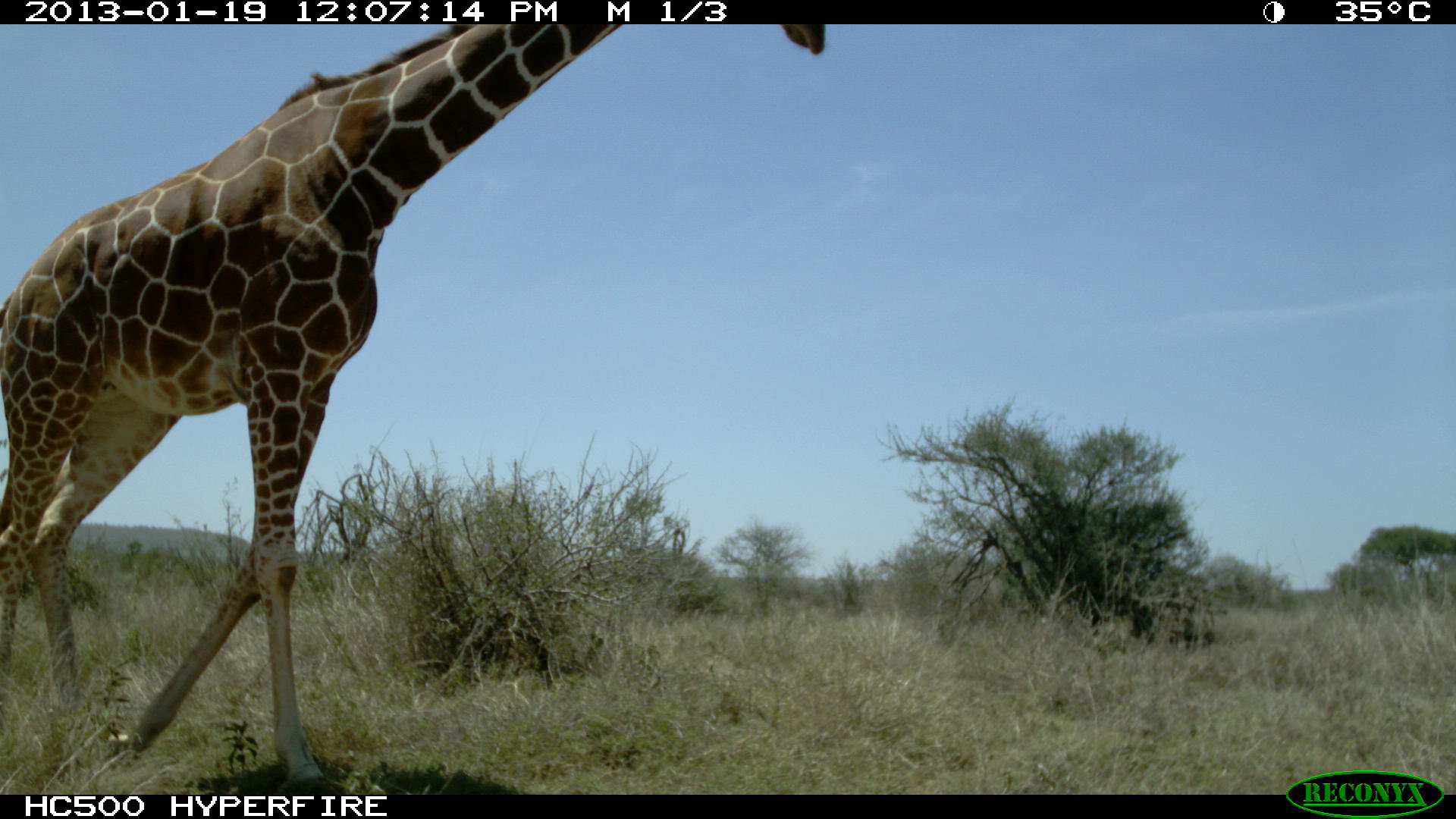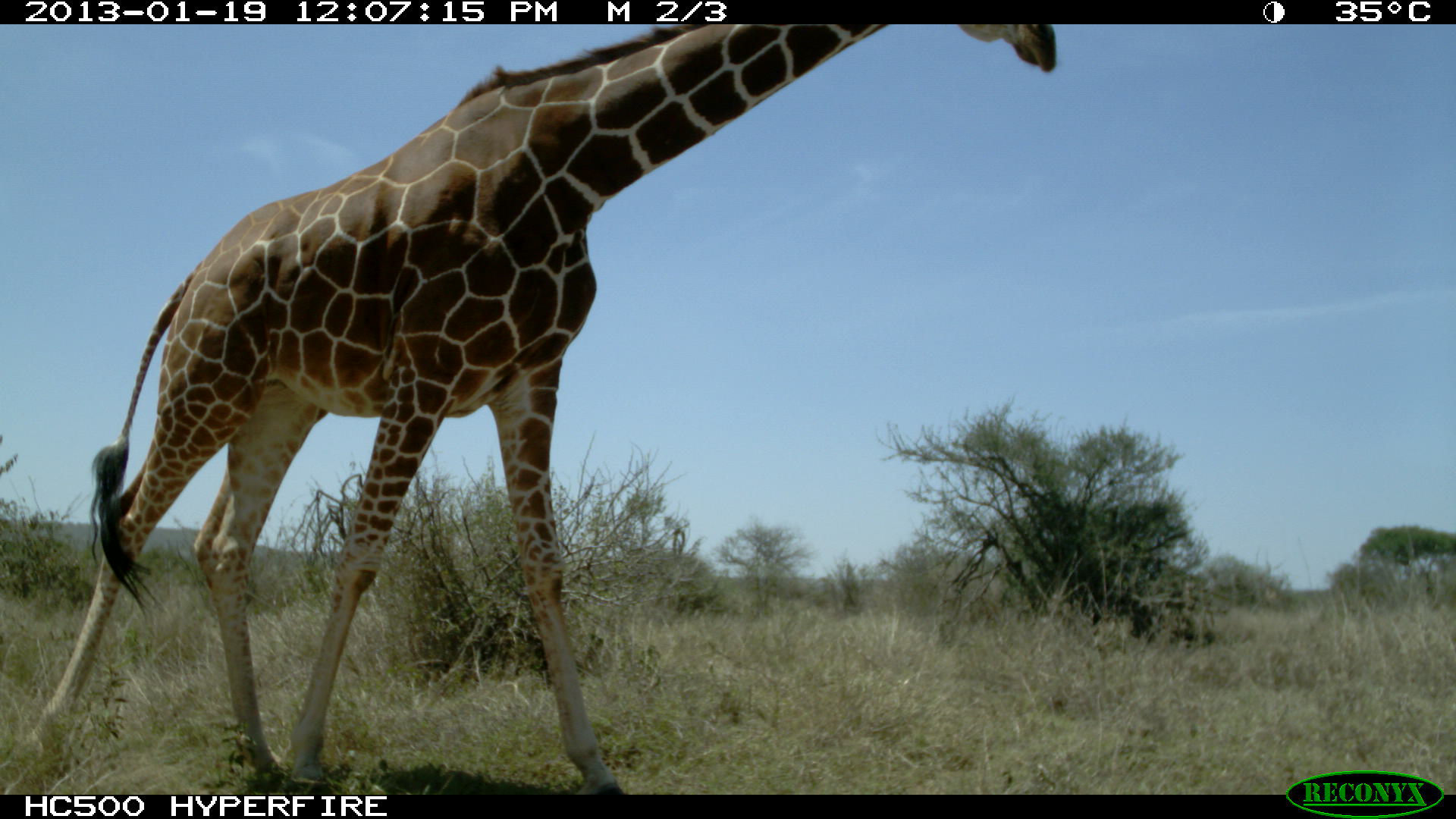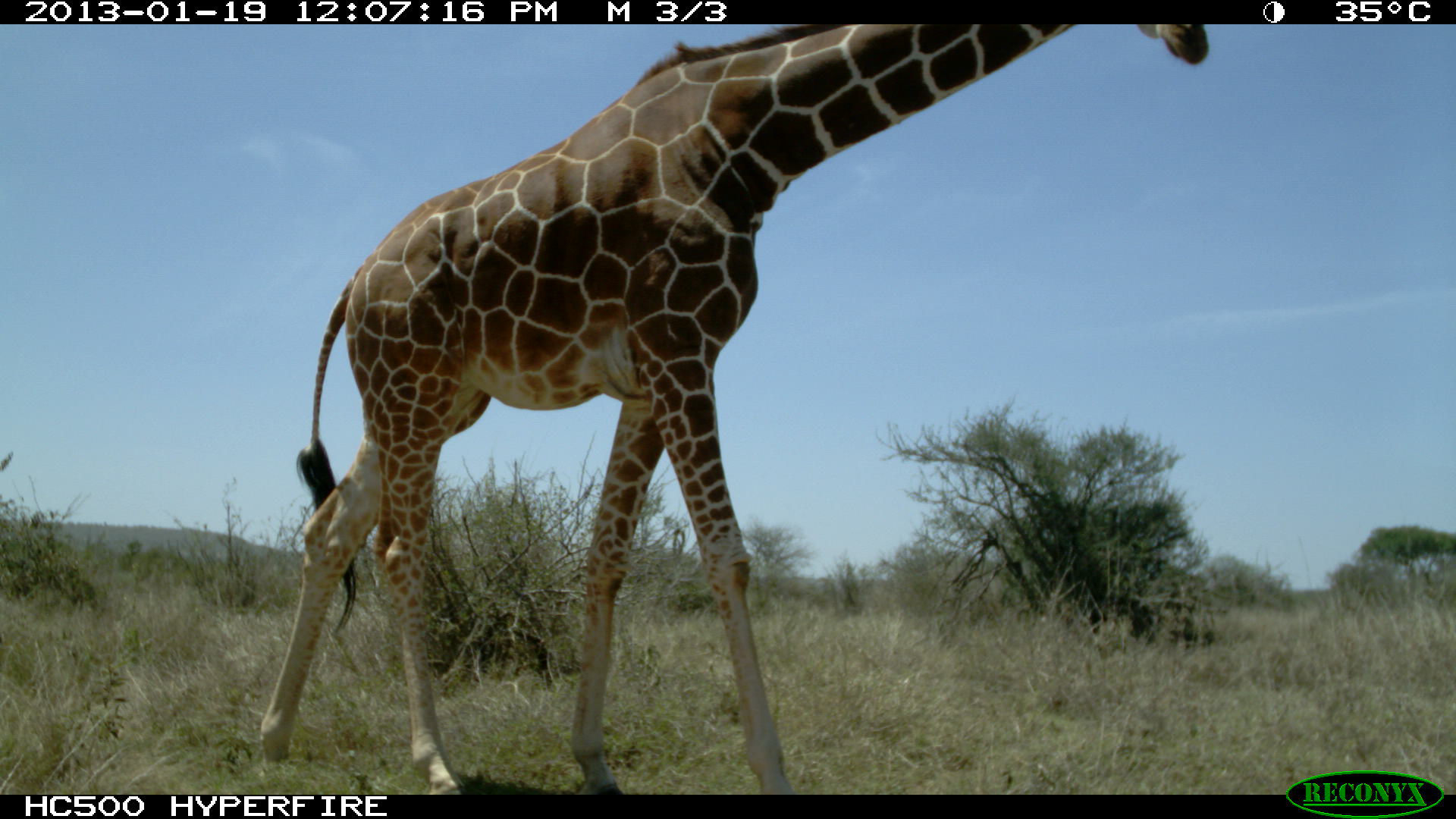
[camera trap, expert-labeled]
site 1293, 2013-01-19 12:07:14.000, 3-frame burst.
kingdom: Animalia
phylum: Chordata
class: Mammalia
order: Artiodactyla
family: Giraffidae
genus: Giraffa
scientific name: Giraffa camelopardalis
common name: giraffe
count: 1